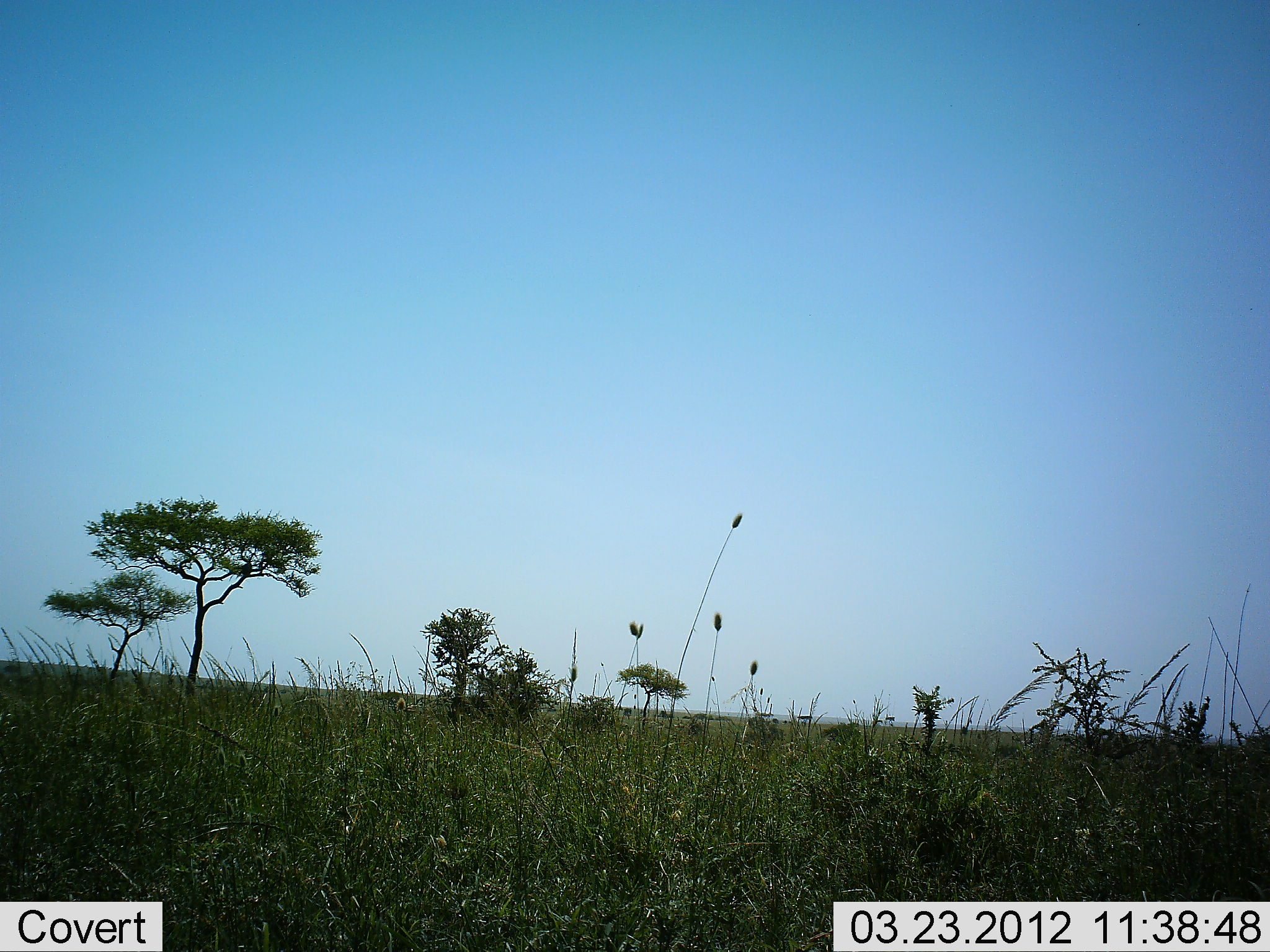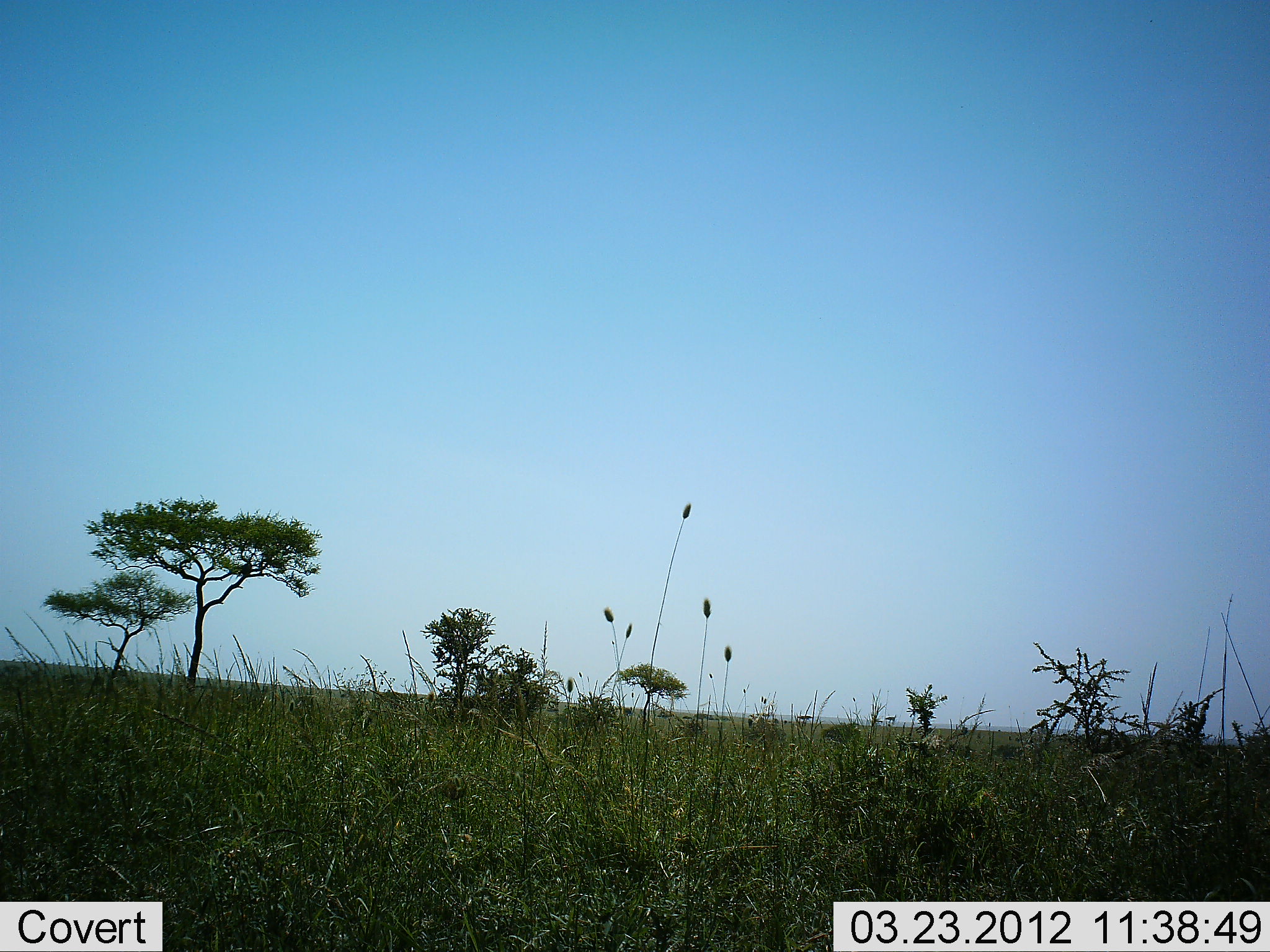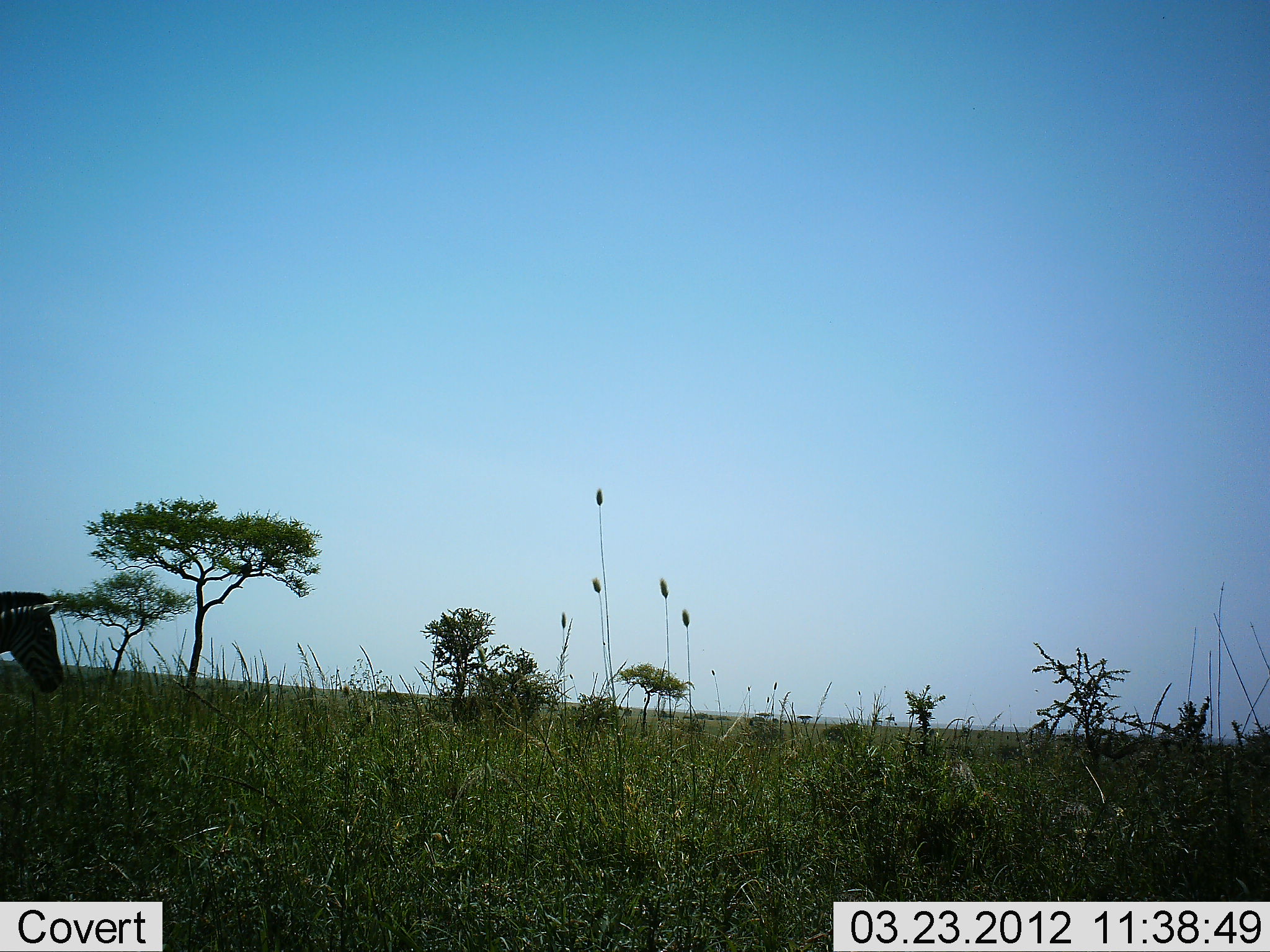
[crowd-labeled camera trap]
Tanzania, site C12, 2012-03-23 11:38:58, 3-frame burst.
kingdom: Animalia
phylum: Chordata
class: Mammalia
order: Perissodactyla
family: Equidae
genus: Equus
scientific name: Equus quagga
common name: plains zebra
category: zebra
Zebra (plains zebra) (Equus quagga), count 1. Behavior (volunteer vote fractions): standing 0%, resting 0%, moving 100%, interacting 0%. Young present (vote fraction): 0%. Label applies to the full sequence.